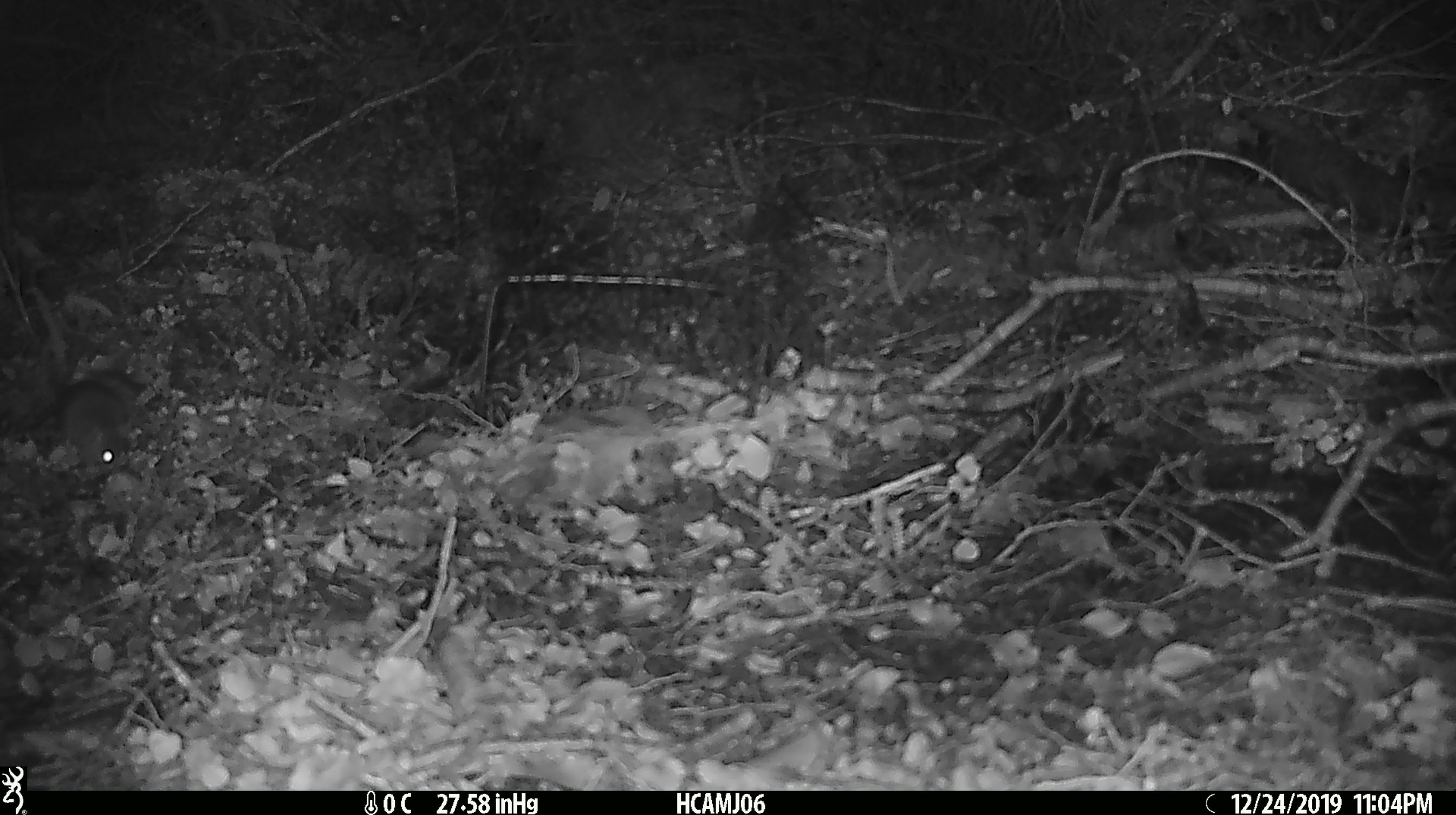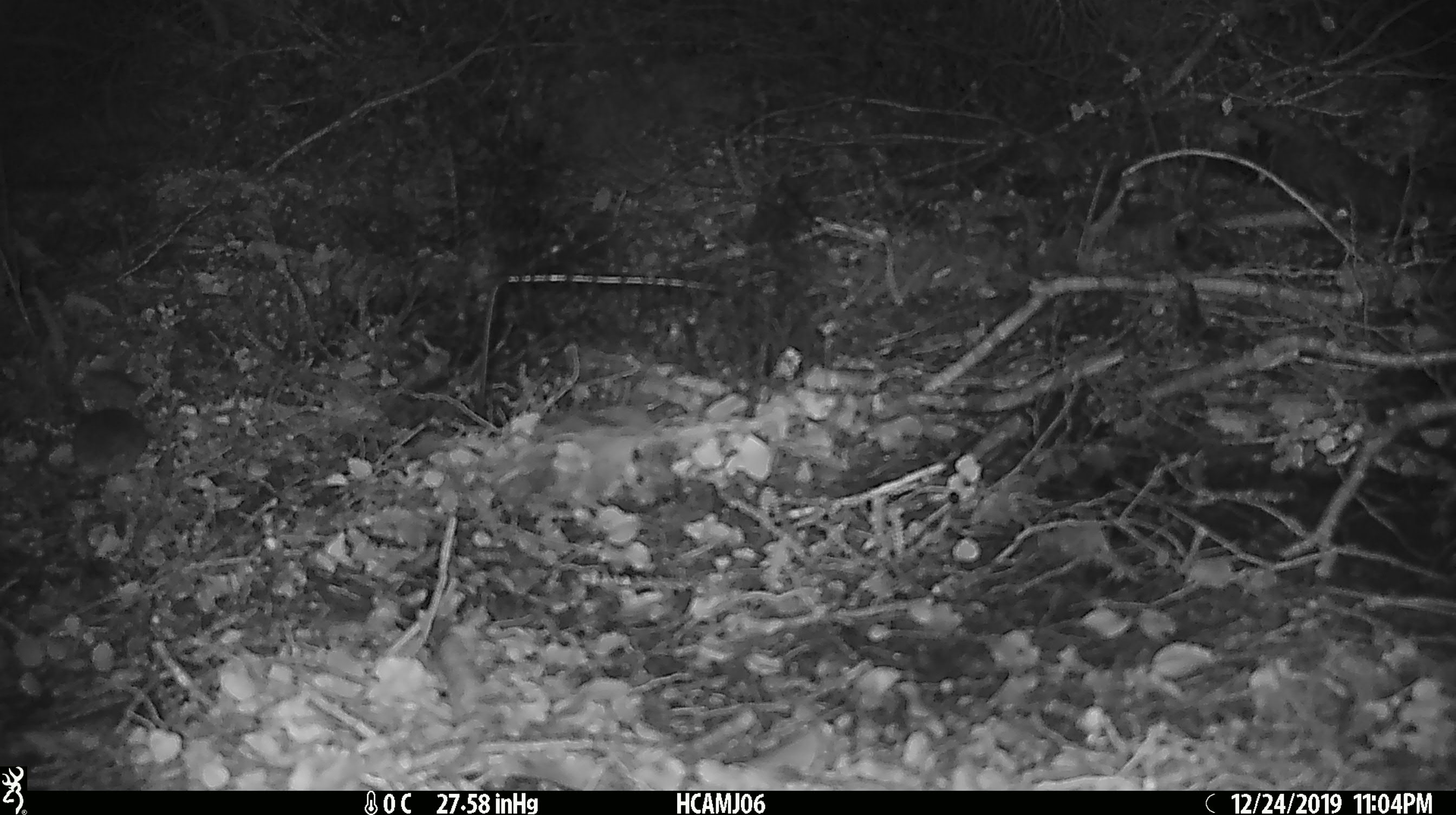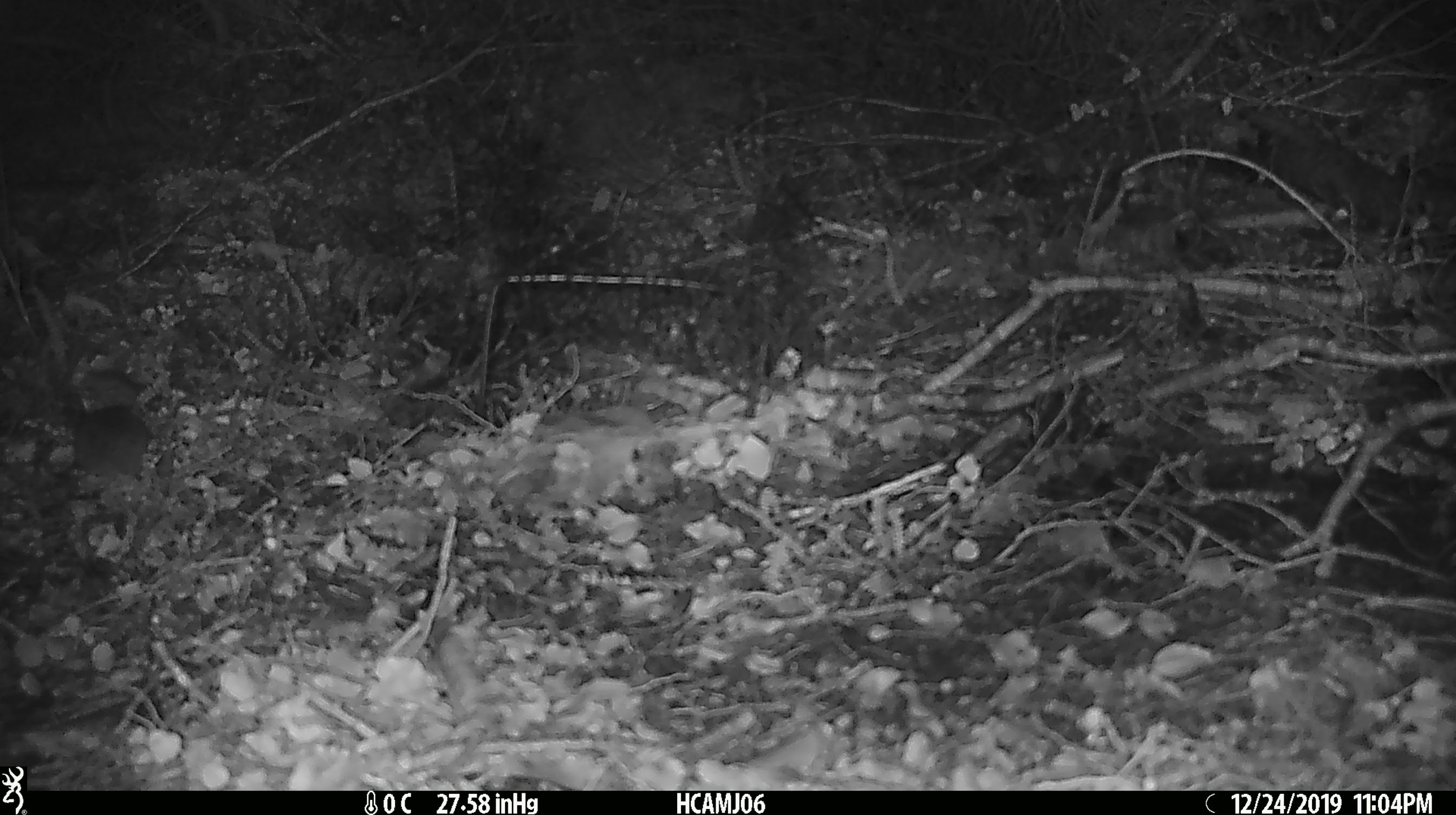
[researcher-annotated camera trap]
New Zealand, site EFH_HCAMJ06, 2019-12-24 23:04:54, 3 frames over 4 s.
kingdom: Animalia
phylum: Chordata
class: Mammalia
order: Rodentia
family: Muridae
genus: Mus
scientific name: Mus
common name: mouse